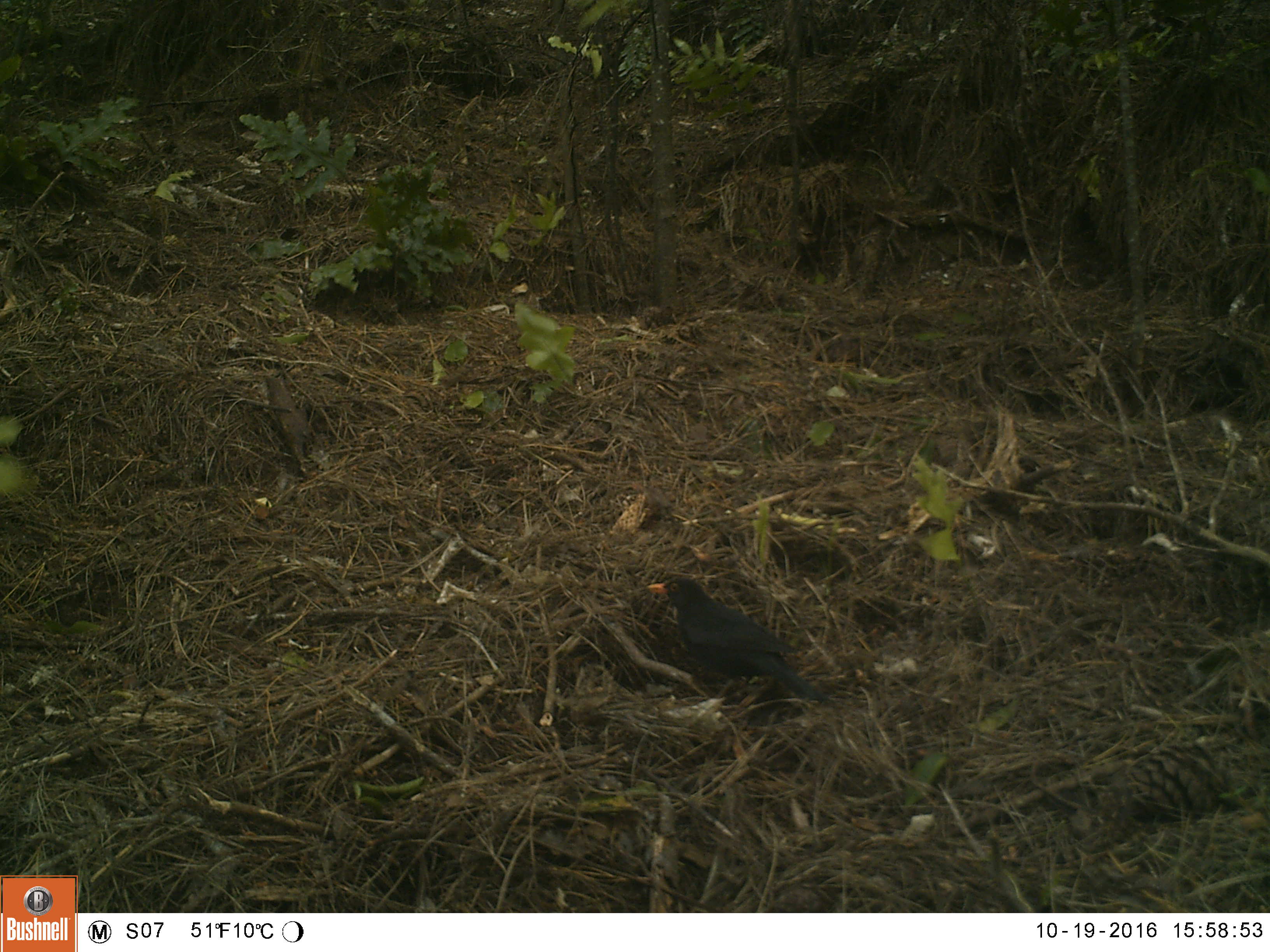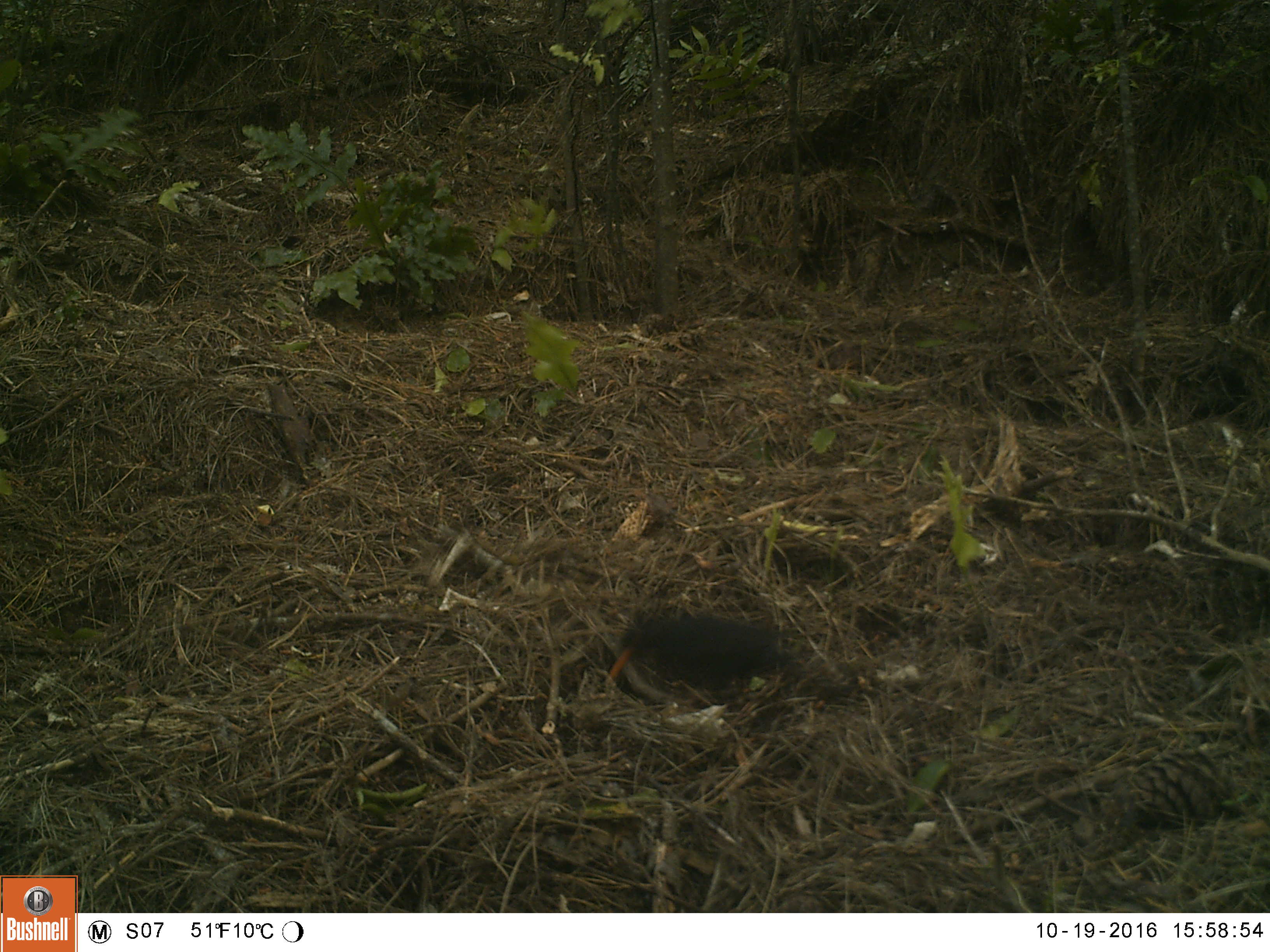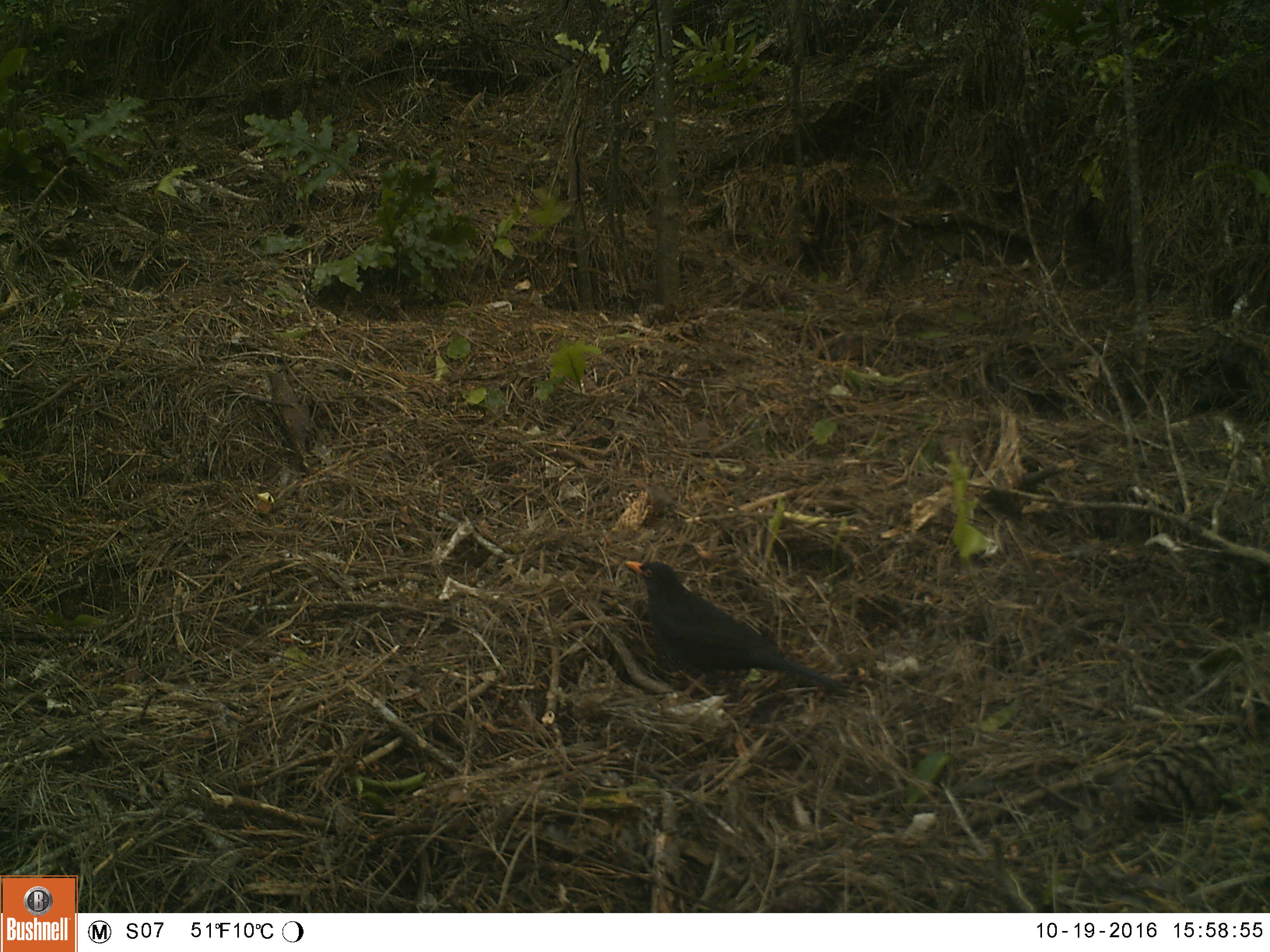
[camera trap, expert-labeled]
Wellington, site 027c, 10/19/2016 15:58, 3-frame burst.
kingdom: Animalia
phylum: Chordata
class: Aves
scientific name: Aves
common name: bird